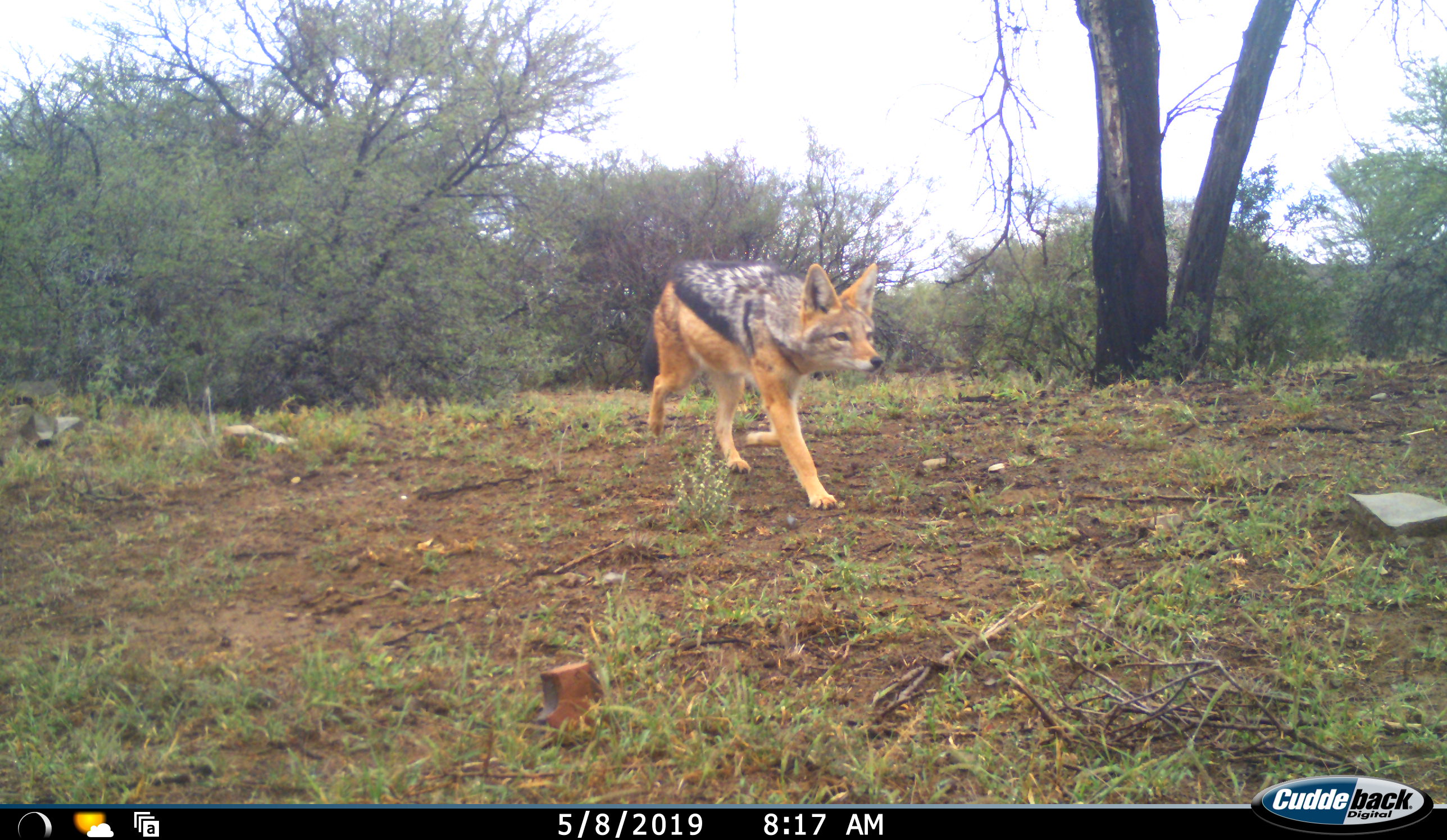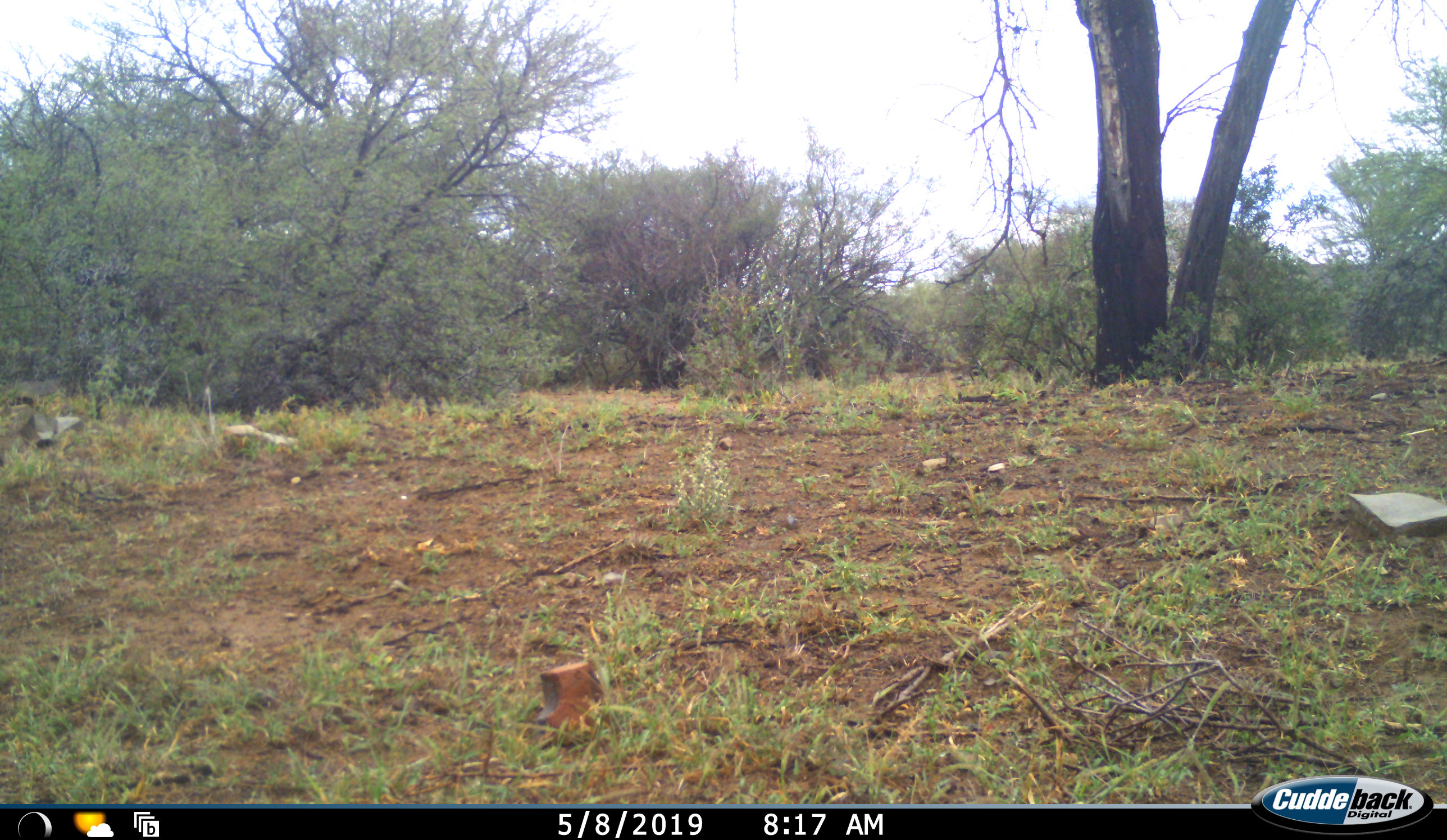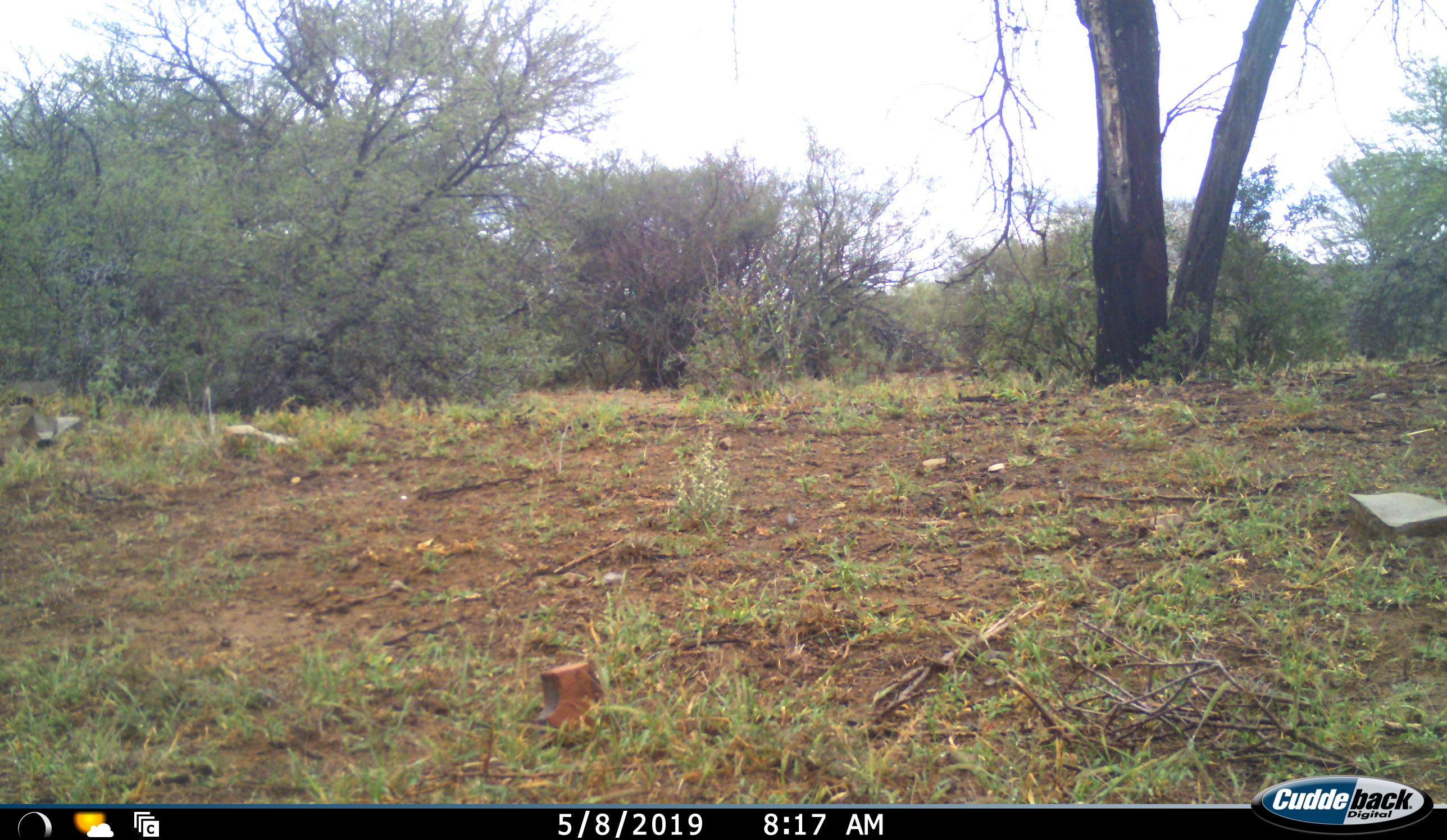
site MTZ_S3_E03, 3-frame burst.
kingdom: Animalia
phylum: Chordata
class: Mammalia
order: Carnivora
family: Canidae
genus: Lupulella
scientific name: Lupulella mesomelas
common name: black-backed jackal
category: jackalblackbacked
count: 1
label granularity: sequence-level